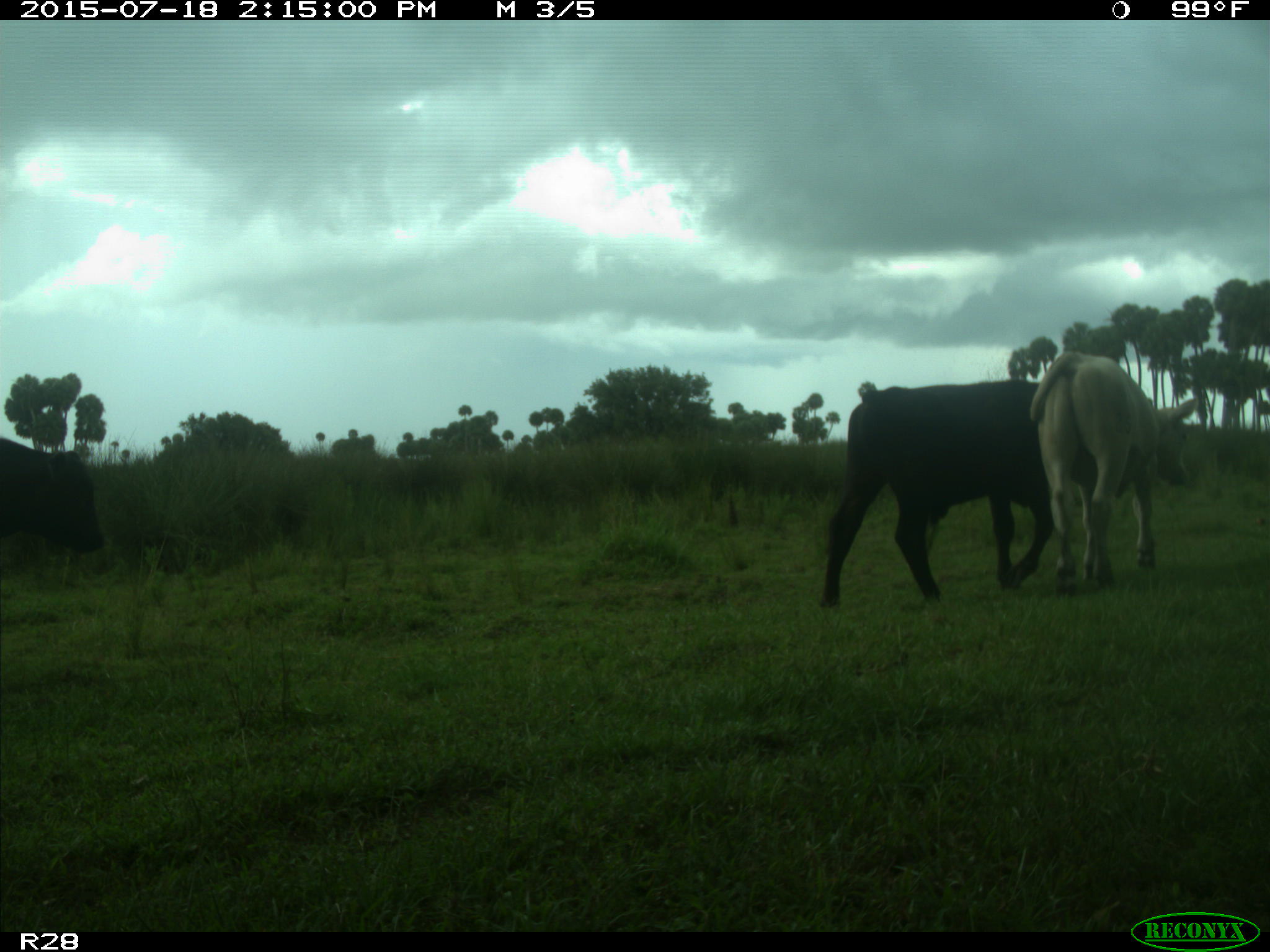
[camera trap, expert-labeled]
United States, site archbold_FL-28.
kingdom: Animalia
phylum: Chordata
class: Mammalia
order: Artiodactyla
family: Bovidae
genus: Bos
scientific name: Bos taurus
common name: domestic cow